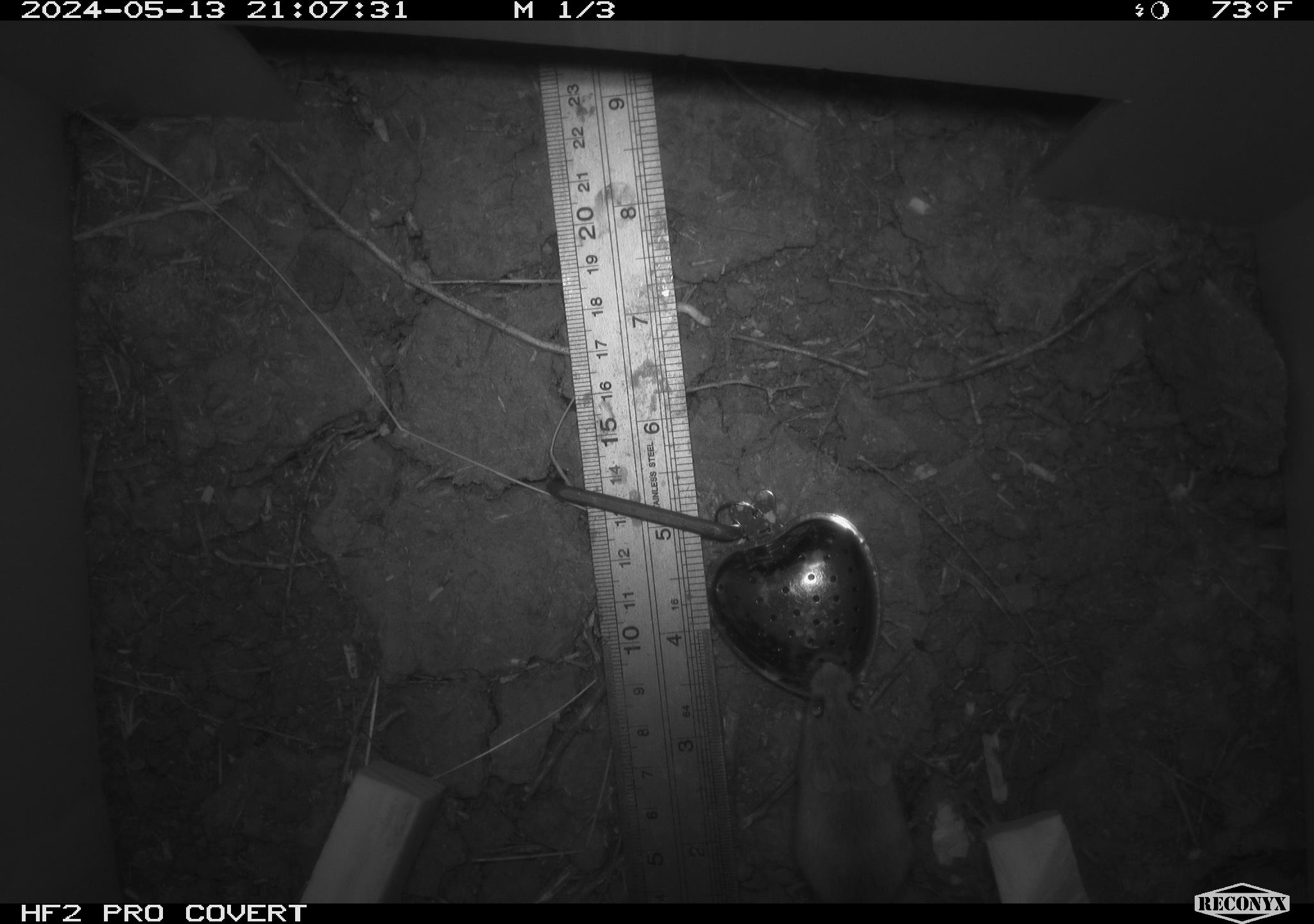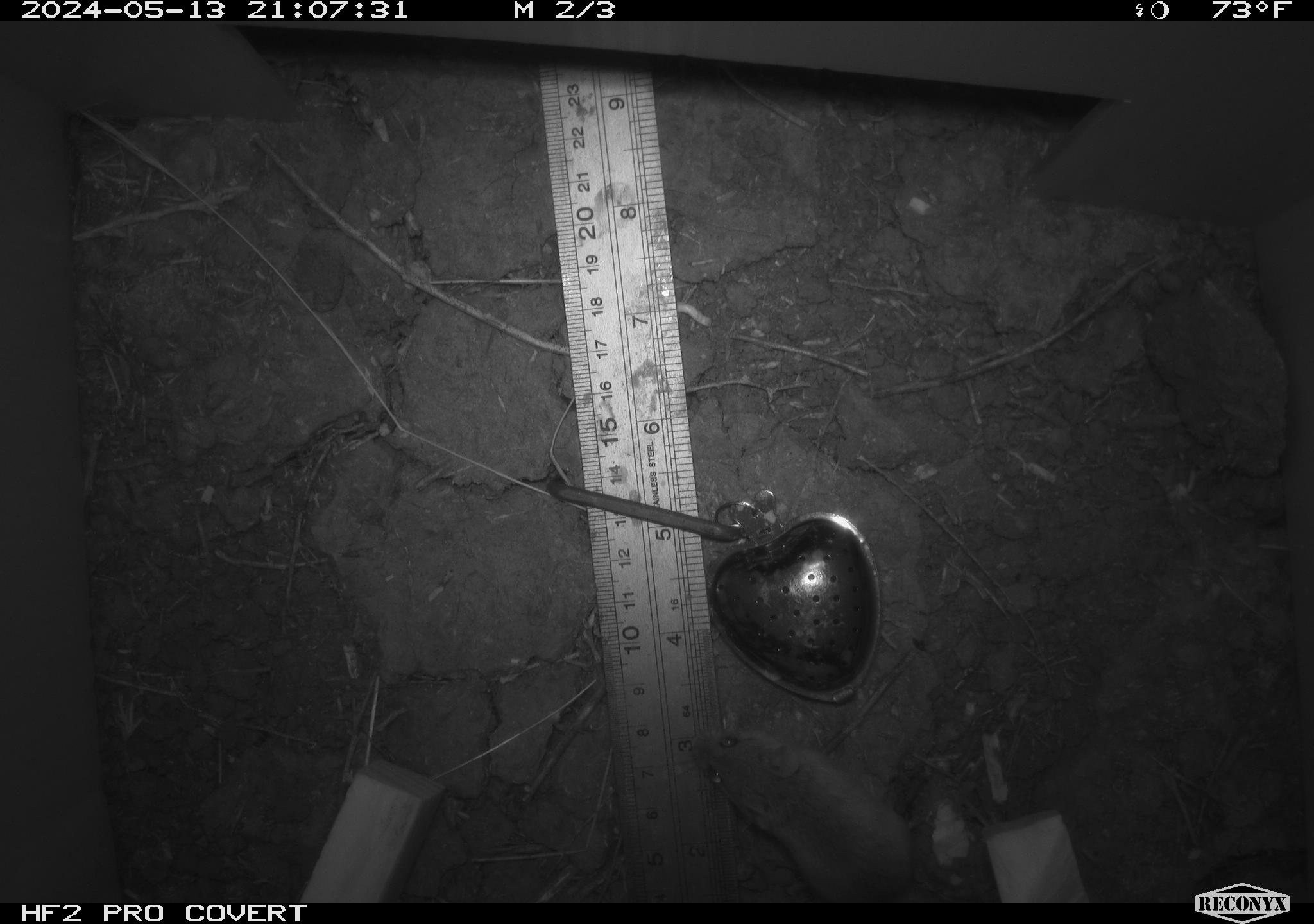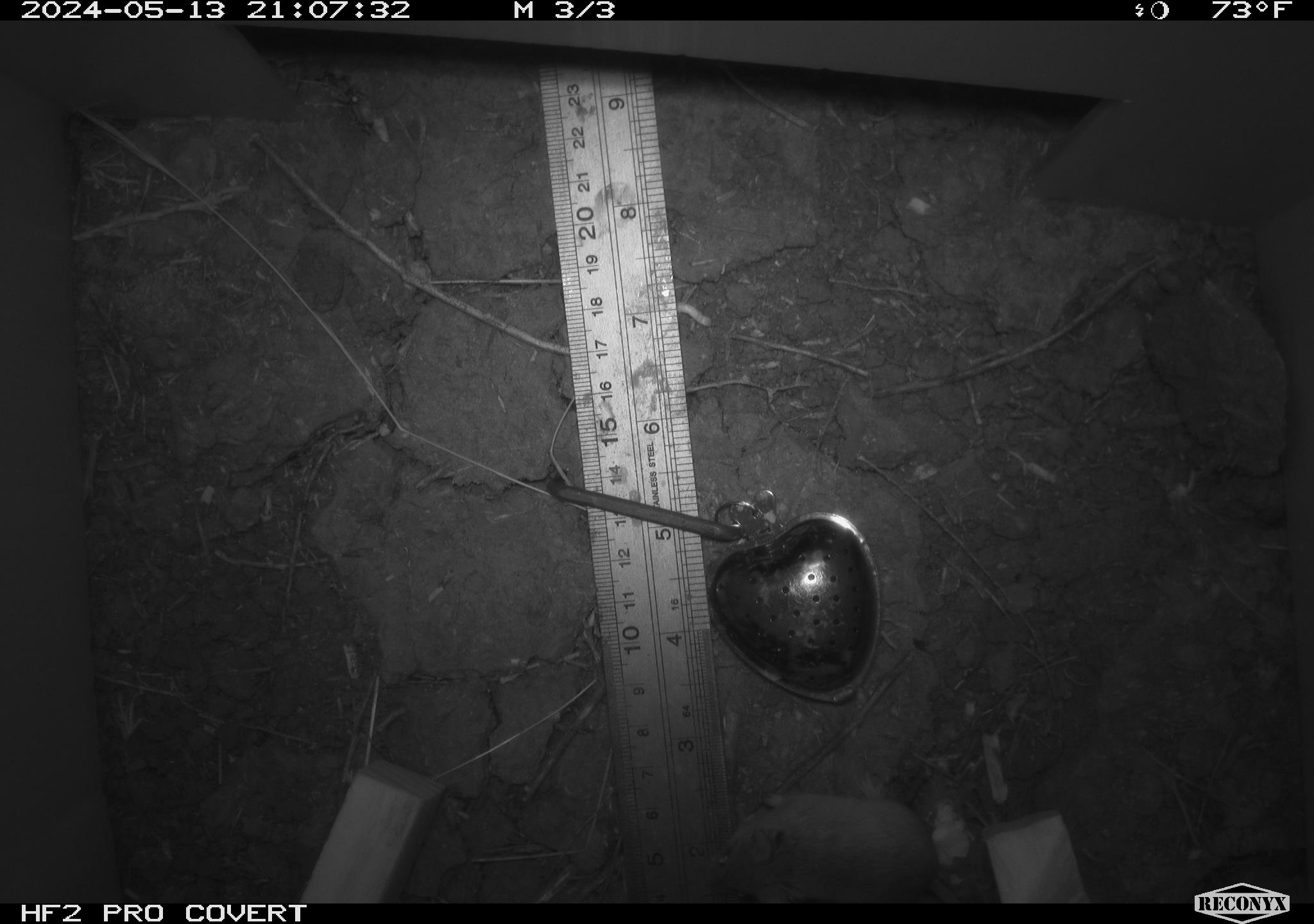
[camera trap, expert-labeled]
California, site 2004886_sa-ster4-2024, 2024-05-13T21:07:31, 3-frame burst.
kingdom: Animalia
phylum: Chordata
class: Mammalia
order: Rodentia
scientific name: Rodentia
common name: mouse species